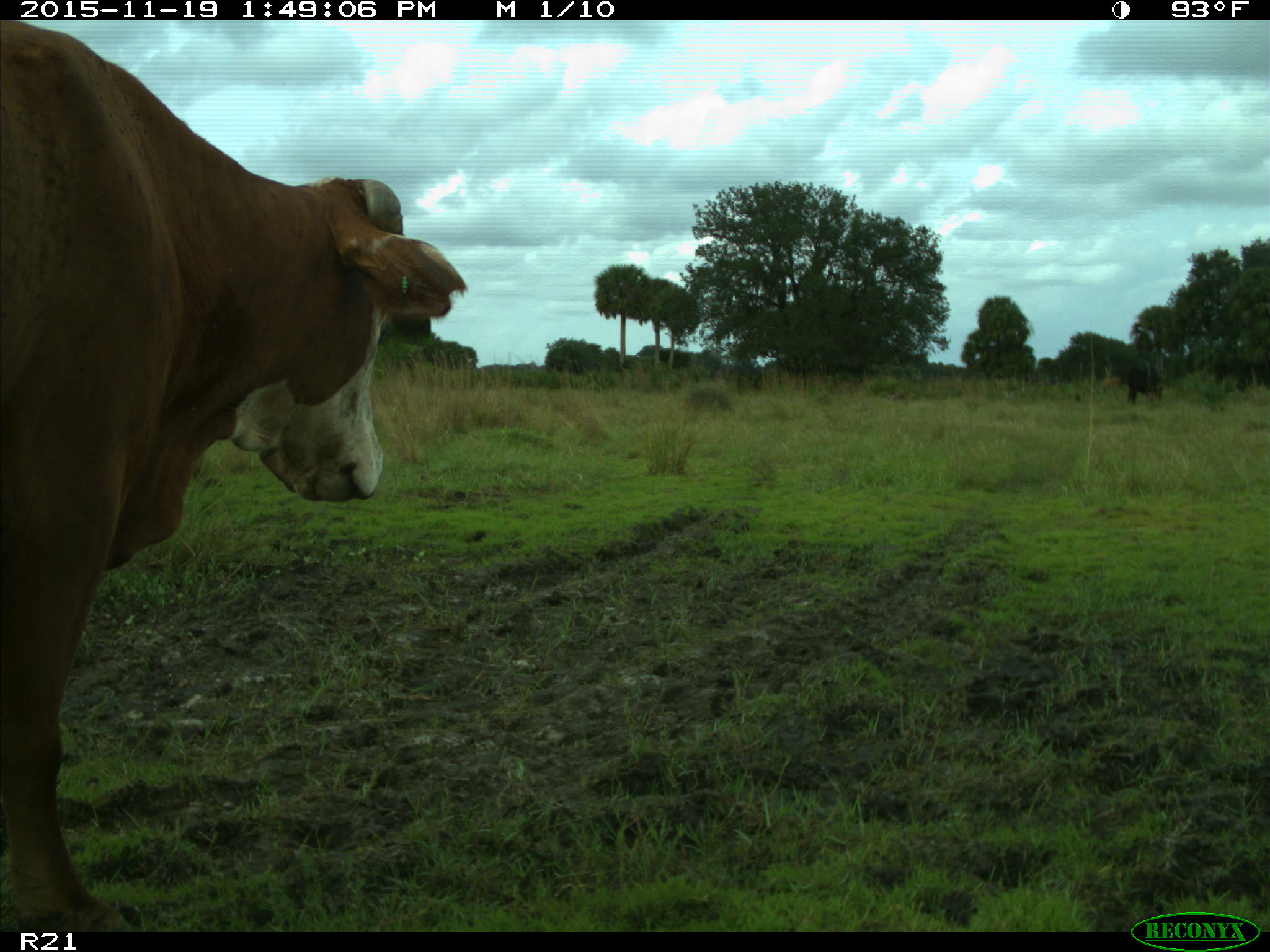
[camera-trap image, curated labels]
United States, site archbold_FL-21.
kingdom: Animalia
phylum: Chordata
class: Mammalia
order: Artiodactyla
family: Bovidae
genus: Bos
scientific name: Bos taurus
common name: domestic cow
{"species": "Bos taurus (domestic cow)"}